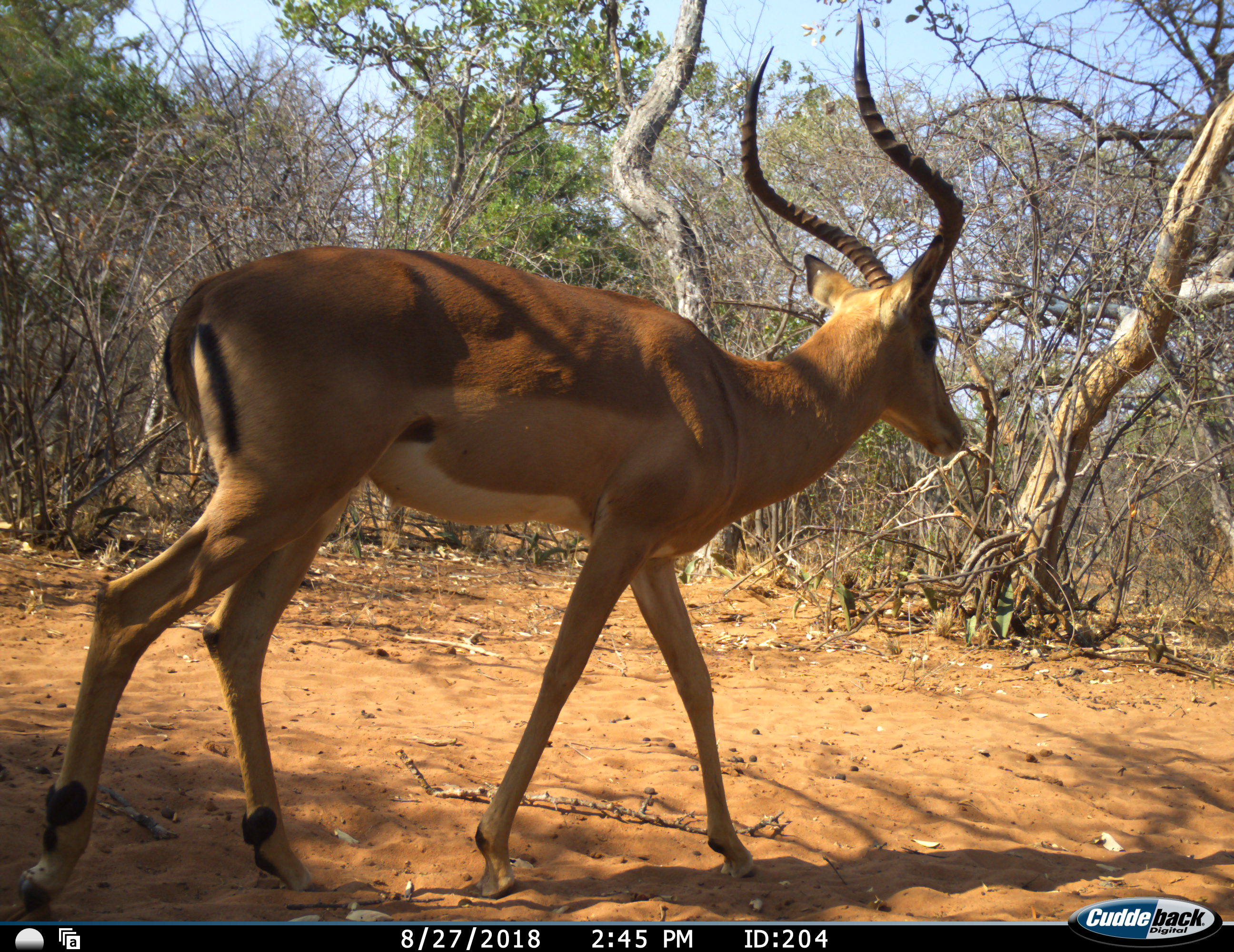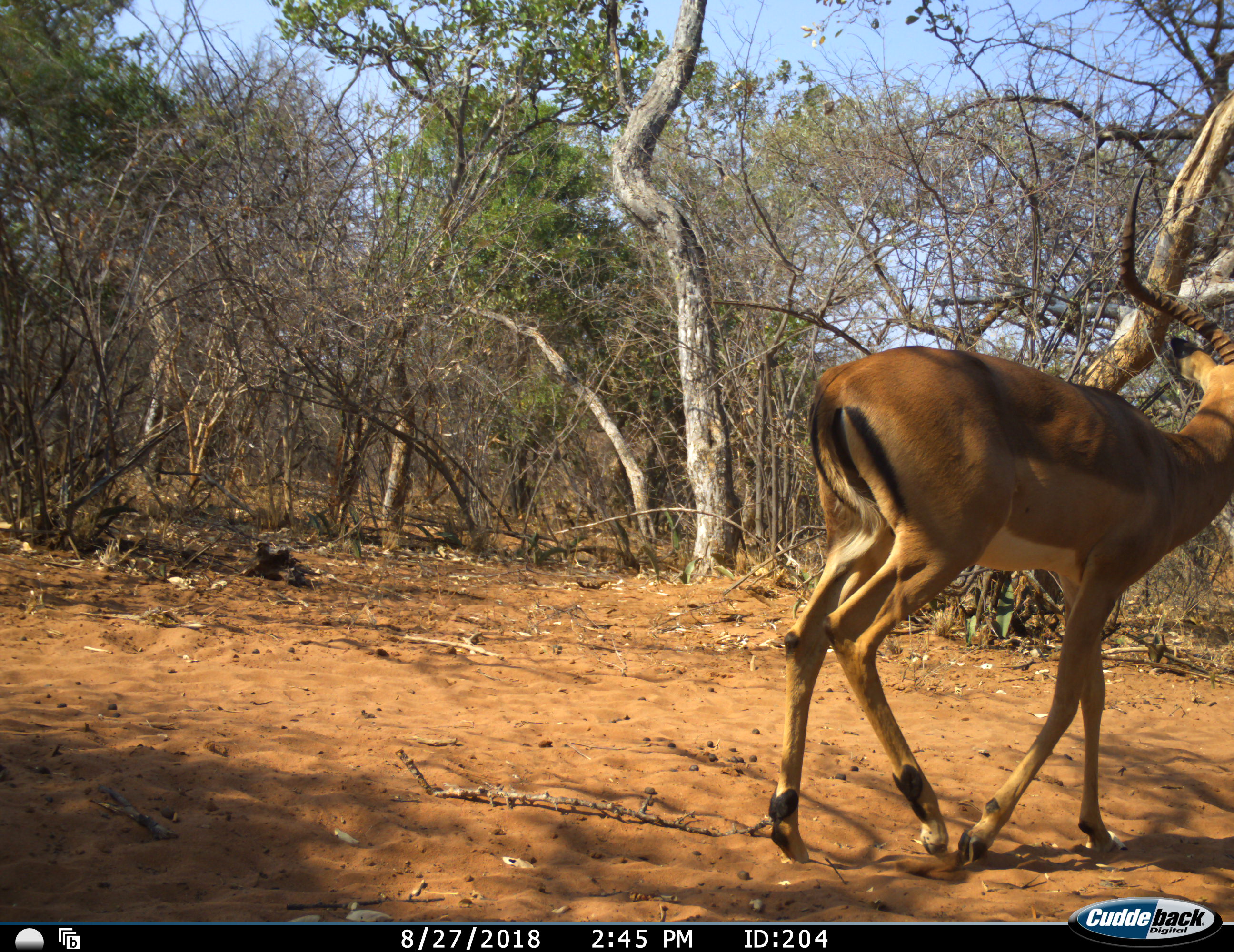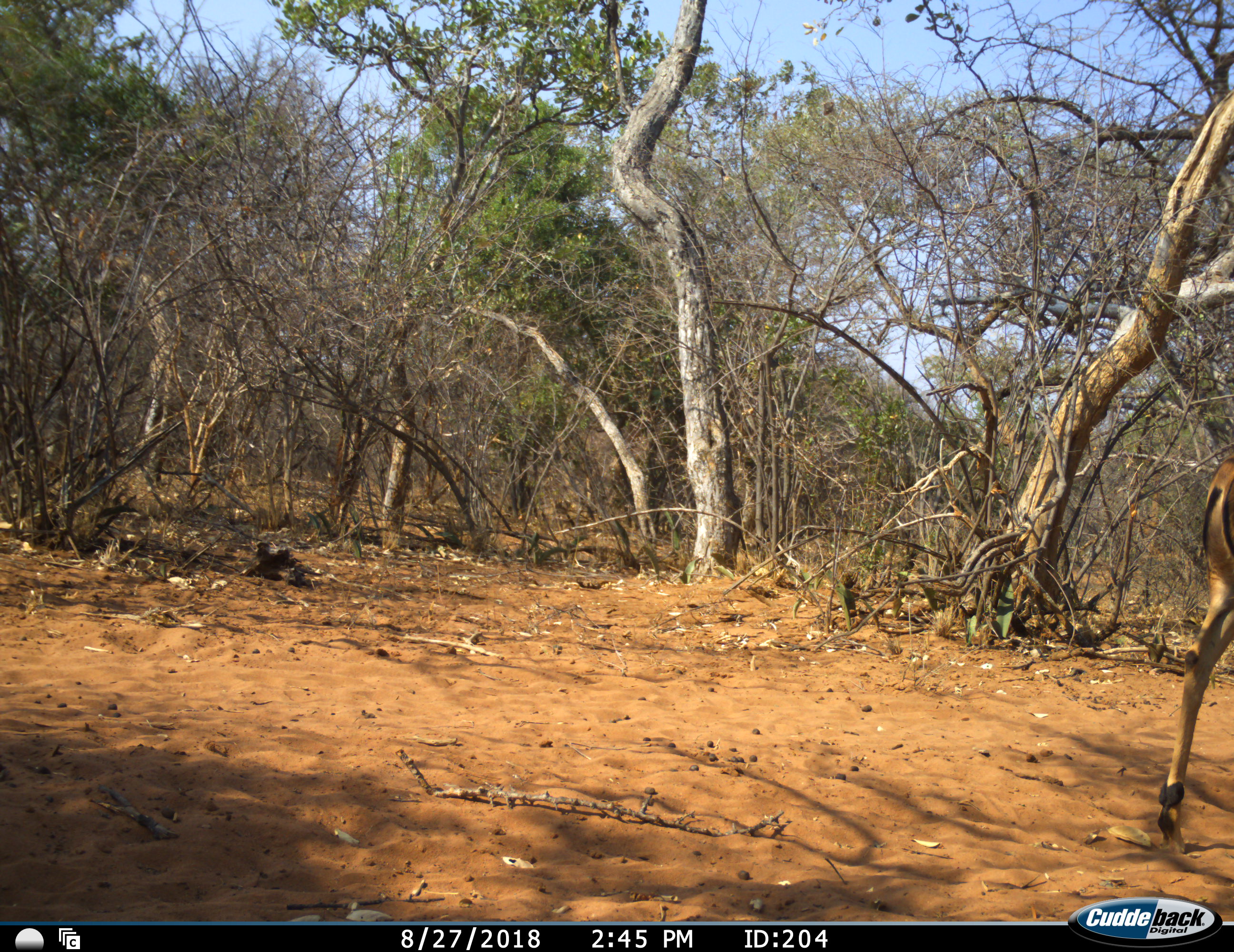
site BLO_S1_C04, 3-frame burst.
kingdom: Animalia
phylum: Chordata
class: Mammalia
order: Artiodactyla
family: Bovidae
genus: Aepyceros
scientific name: Aepyceros melampus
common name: impala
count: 1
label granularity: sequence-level